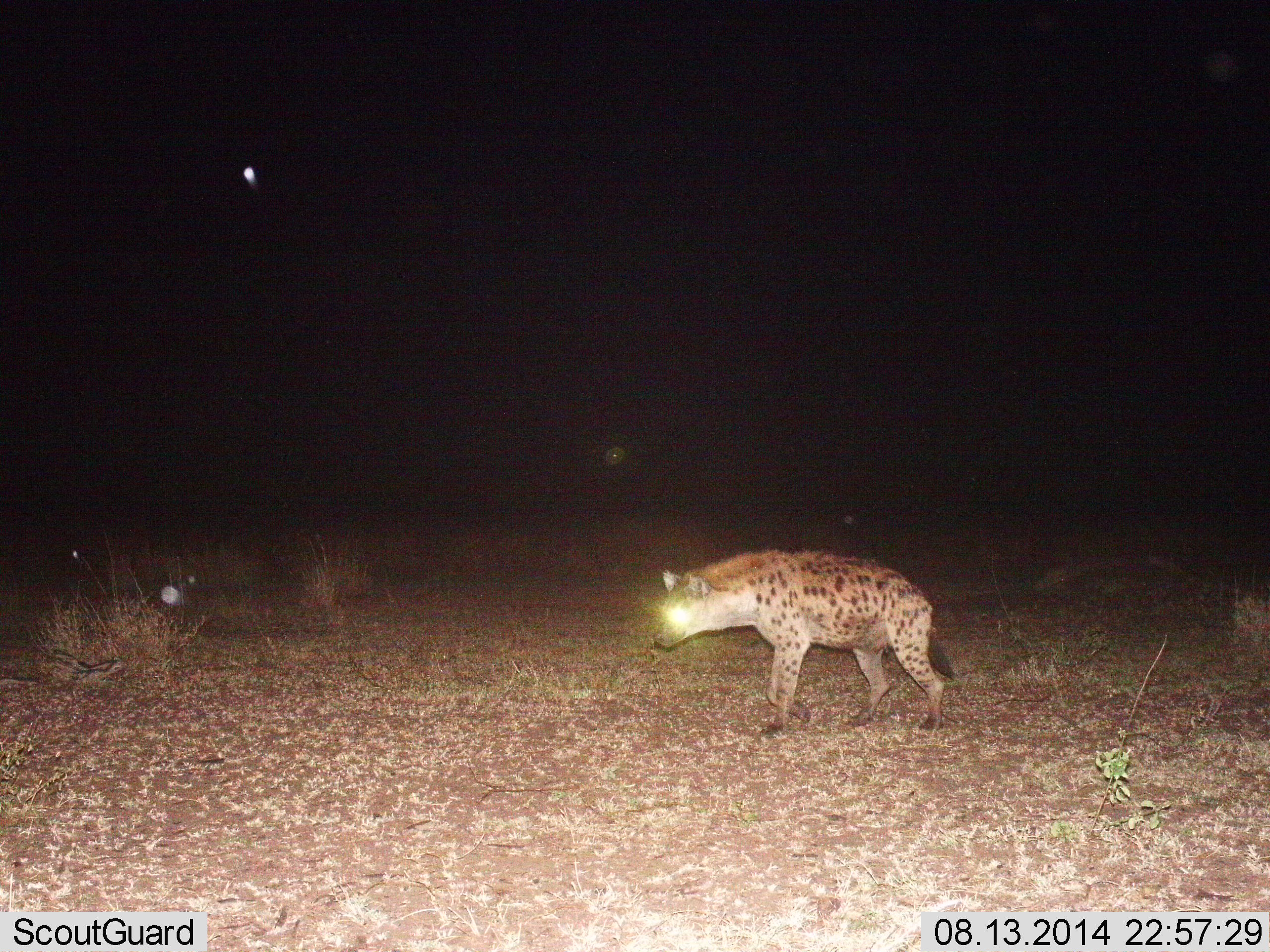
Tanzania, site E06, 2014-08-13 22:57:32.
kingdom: Animalia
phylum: Chordata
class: Mammalia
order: Carnivora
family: Hyaenidae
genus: Crocuta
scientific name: Crocuta crocuta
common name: spotted hyena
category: hyenaspotted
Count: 1.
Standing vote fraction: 40%.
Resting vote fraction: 0%.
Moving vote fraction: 60%.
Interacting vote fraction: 0%.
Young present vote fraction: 0%.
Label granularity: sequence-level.